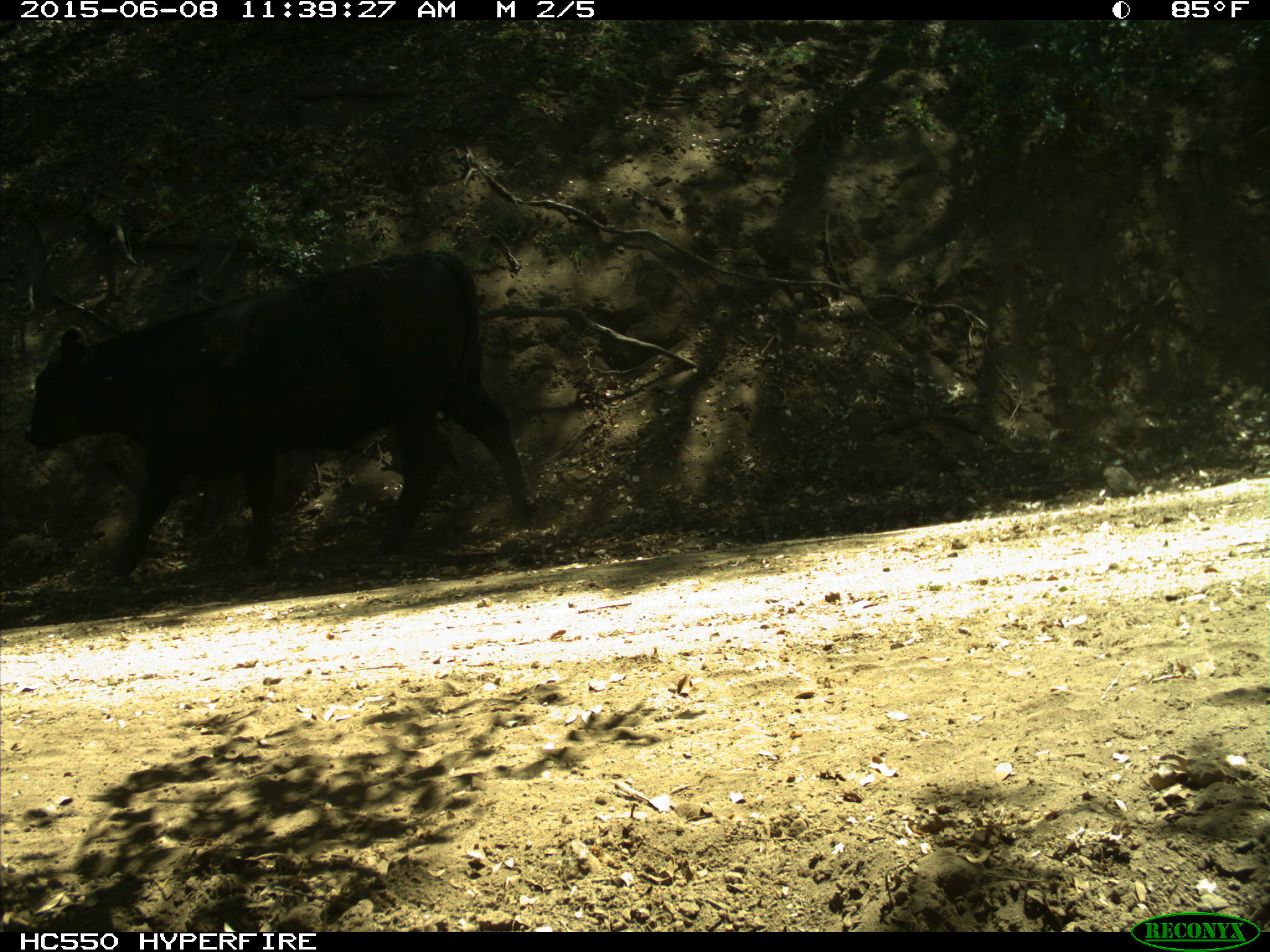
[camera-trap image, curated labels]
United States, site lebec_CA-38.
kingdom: Animalia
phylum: Chordata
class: Mammalia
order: Artiodactyla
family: Bovidae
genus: Bos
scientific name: Bos taurus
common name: domestic cow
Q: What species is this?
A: Bos taurus (domestic cow).